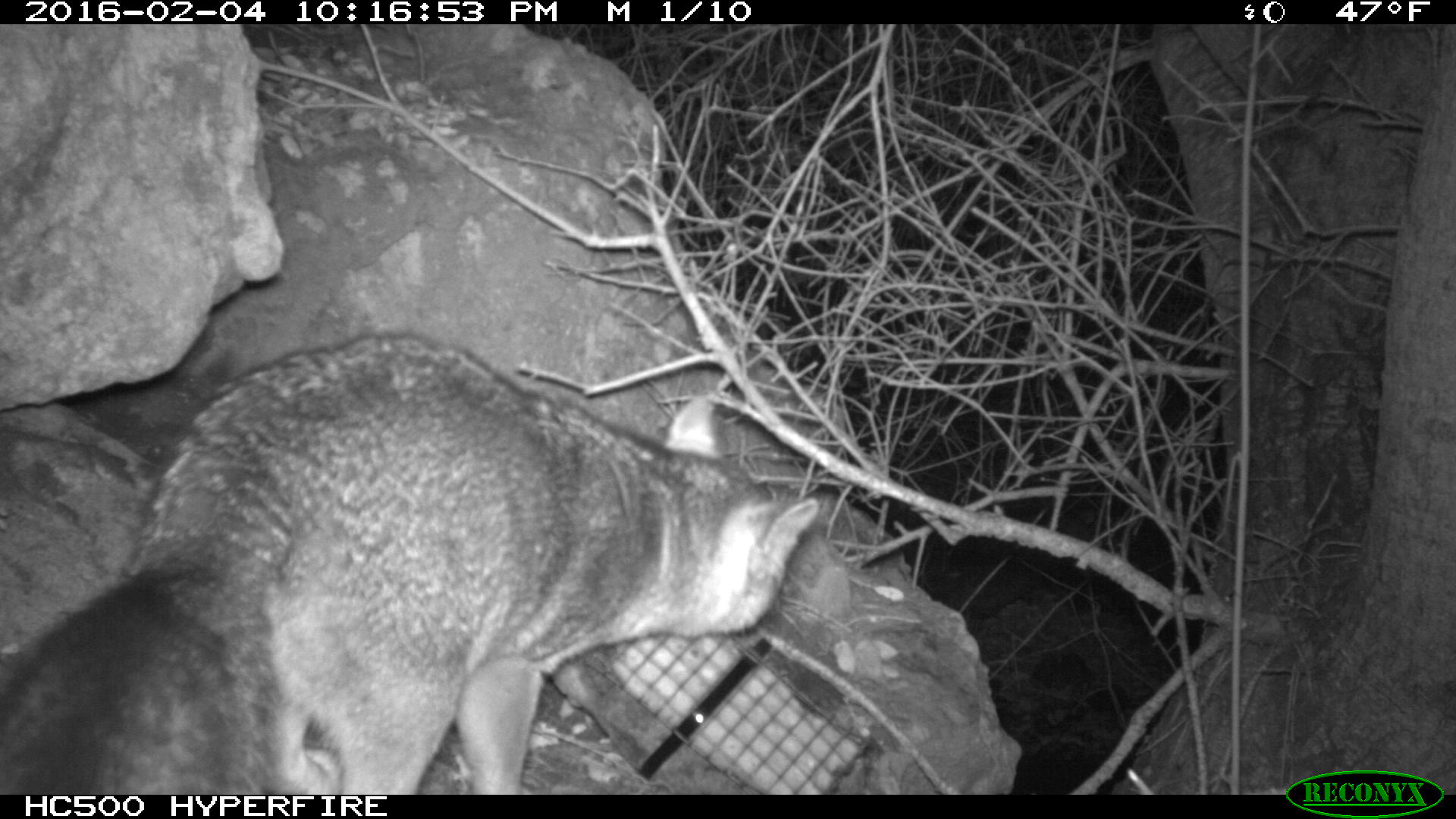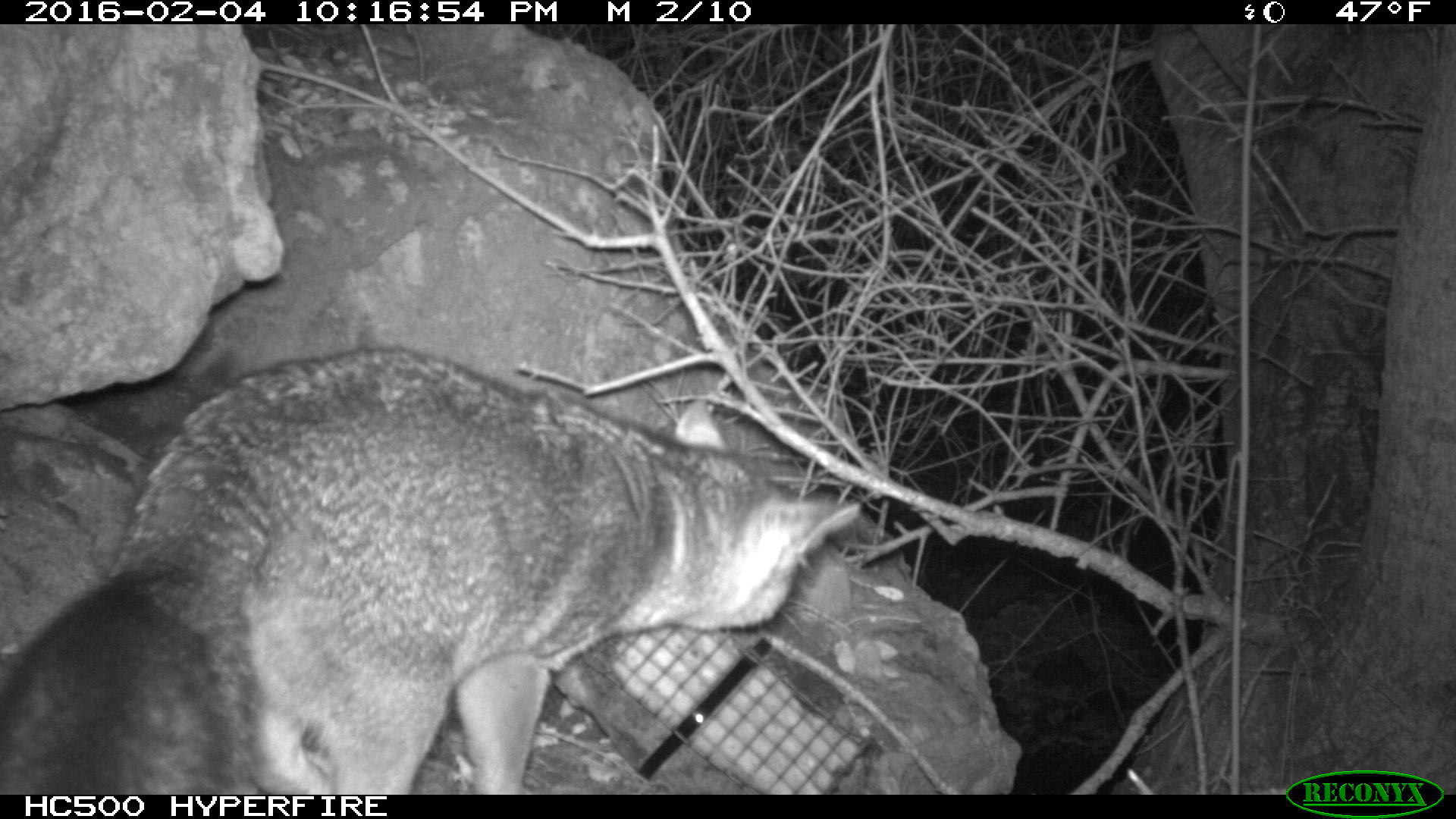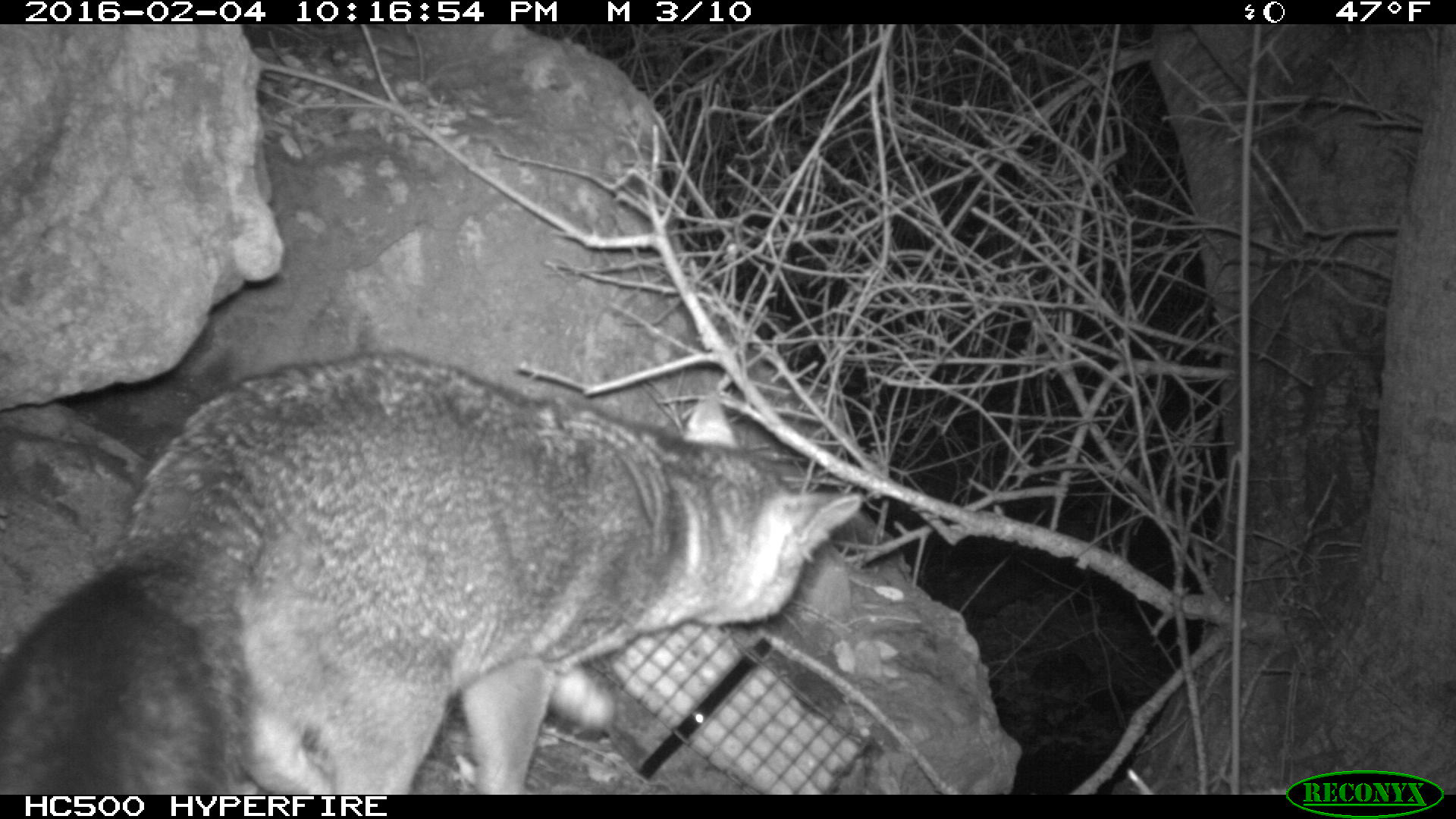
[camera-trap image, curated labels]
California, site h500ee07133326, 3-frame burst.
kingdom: Animalia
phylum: Chordata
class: Mammalia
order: Carnivora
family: Canidae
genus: Urocyon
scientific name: Urocyon littoralis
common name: island fox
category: fox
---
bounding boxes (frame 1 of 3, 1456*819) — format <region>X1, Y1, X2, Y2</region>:
fox: <region>0, 334, 818, 792</region>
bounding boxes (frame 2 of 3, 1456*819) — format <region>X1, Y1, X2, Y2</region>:
fox: <region>0, 346, 858, 794</region>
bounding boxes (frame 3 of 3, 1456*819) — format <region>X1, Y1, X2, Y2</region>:
fox: <region>0, 352, 864, 792</region>